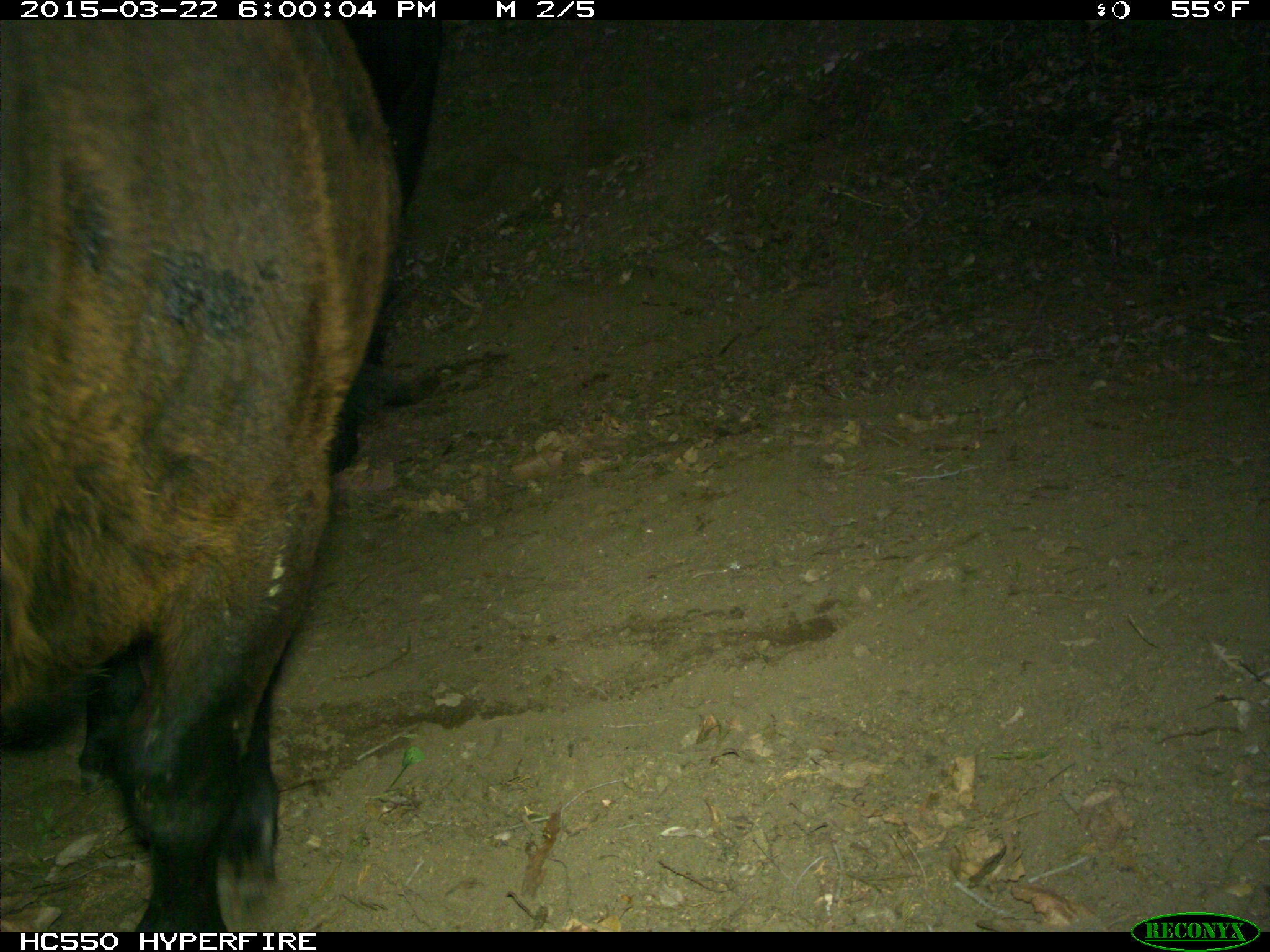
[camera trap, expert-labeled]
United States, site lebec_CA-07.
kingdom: Animalia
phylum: Chordata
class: Mammalia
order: Artiodactyla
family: Bovidae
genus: Bos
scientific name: Bos taurus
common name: domestic cow